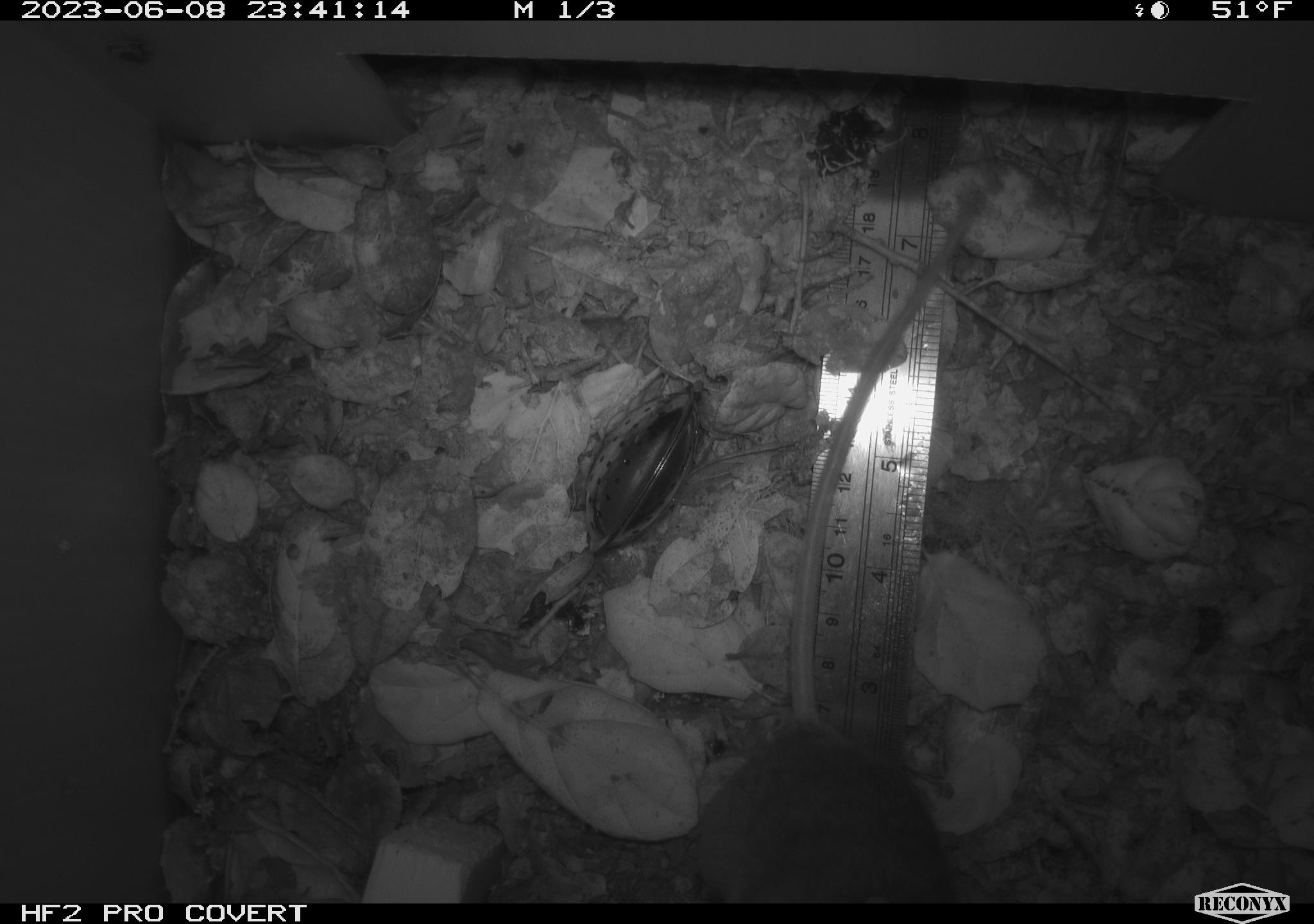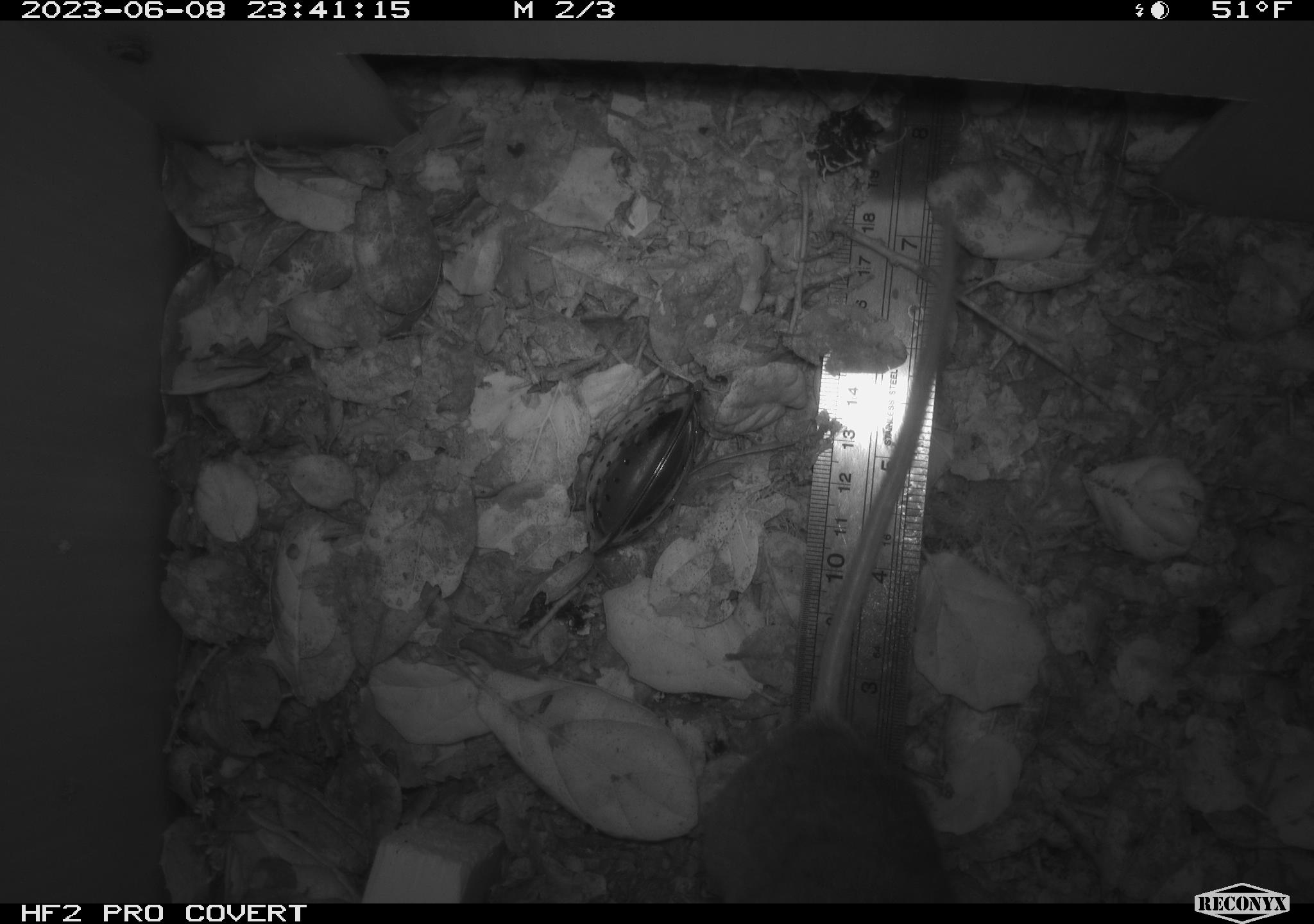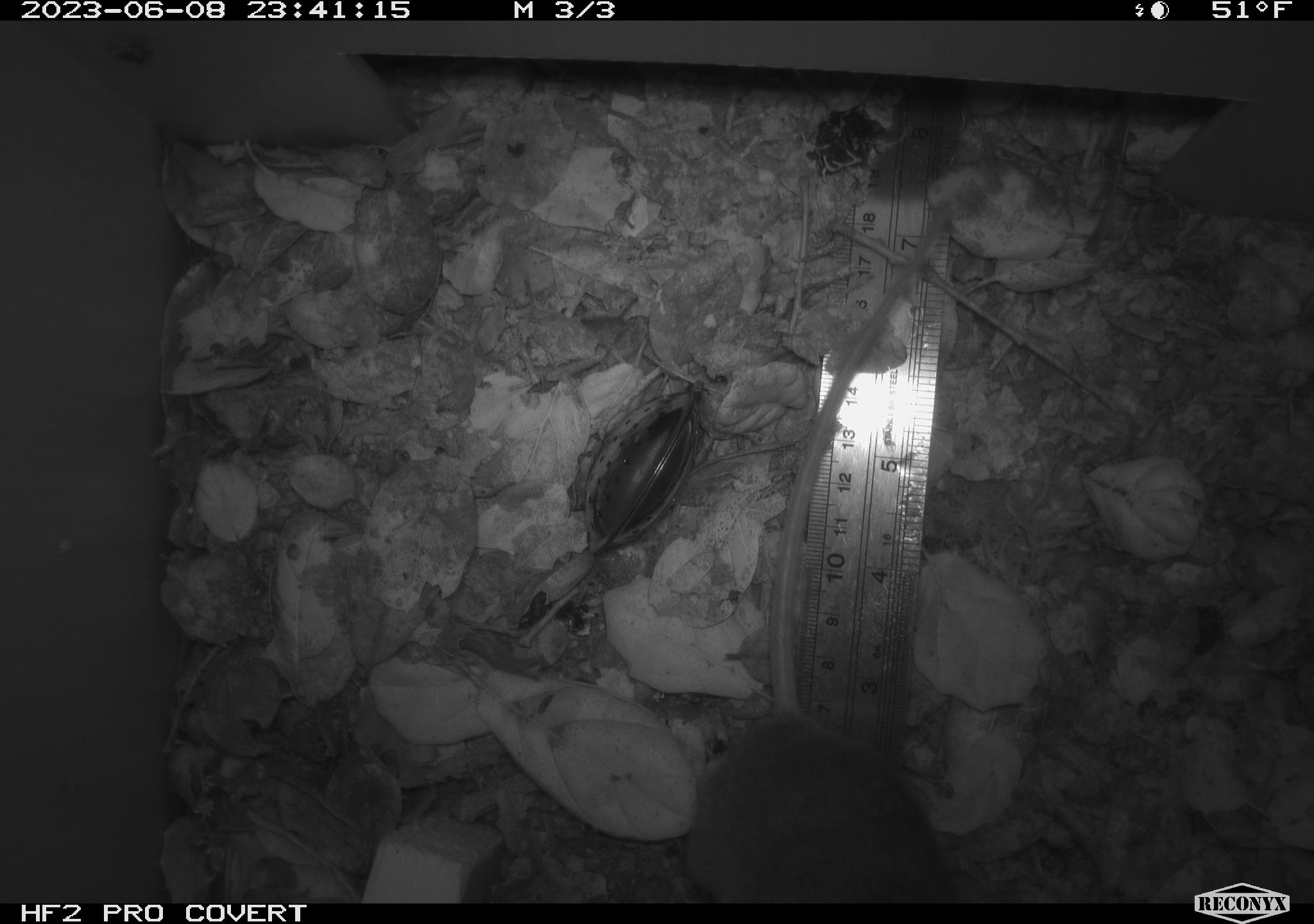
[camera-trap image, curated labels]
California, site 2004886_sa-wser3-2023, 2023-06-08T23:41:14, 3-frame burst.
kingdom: Animalia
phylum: Chordata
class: Mammalia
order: Rodentia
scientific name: Rodentia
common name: mouse species